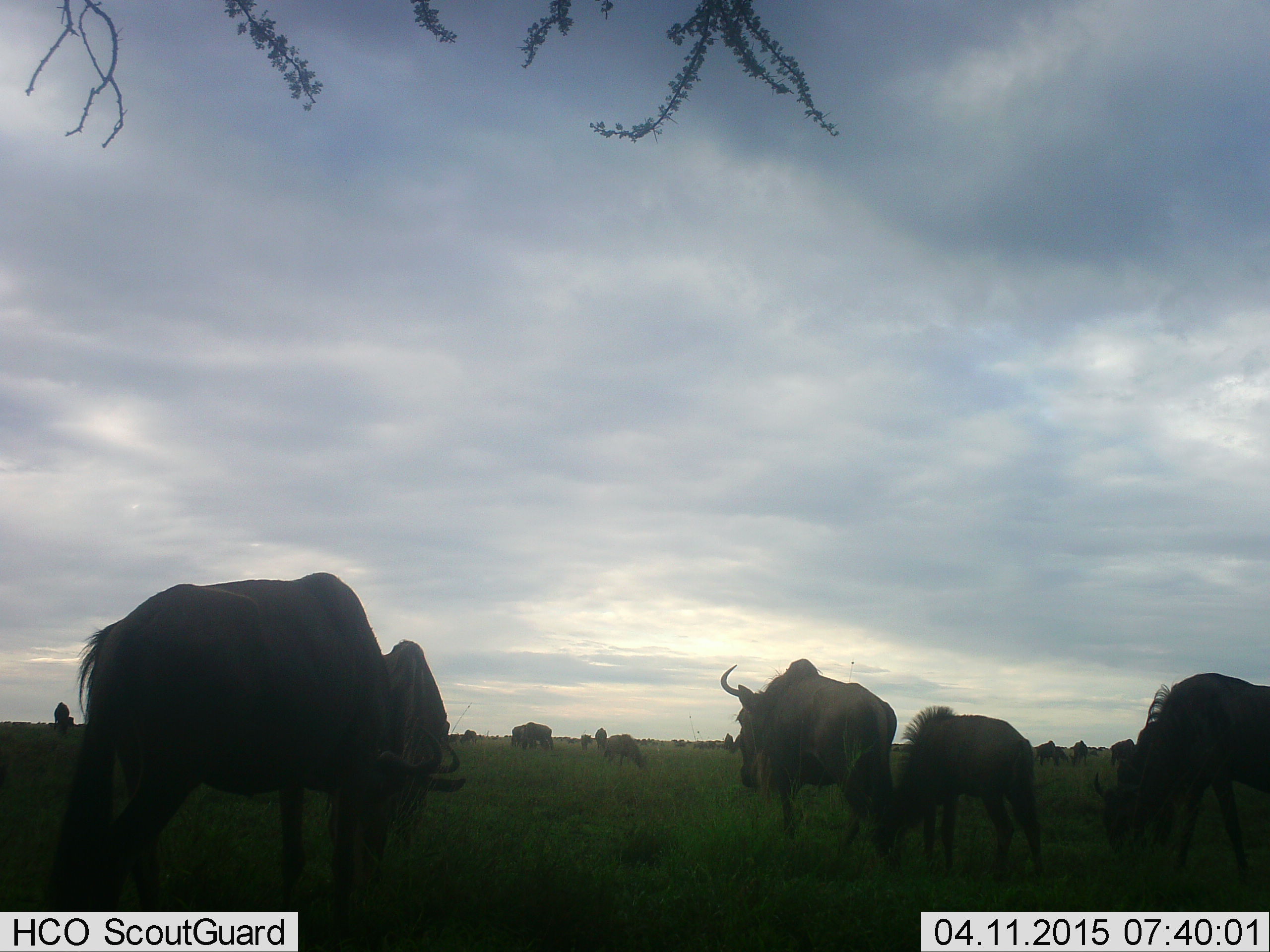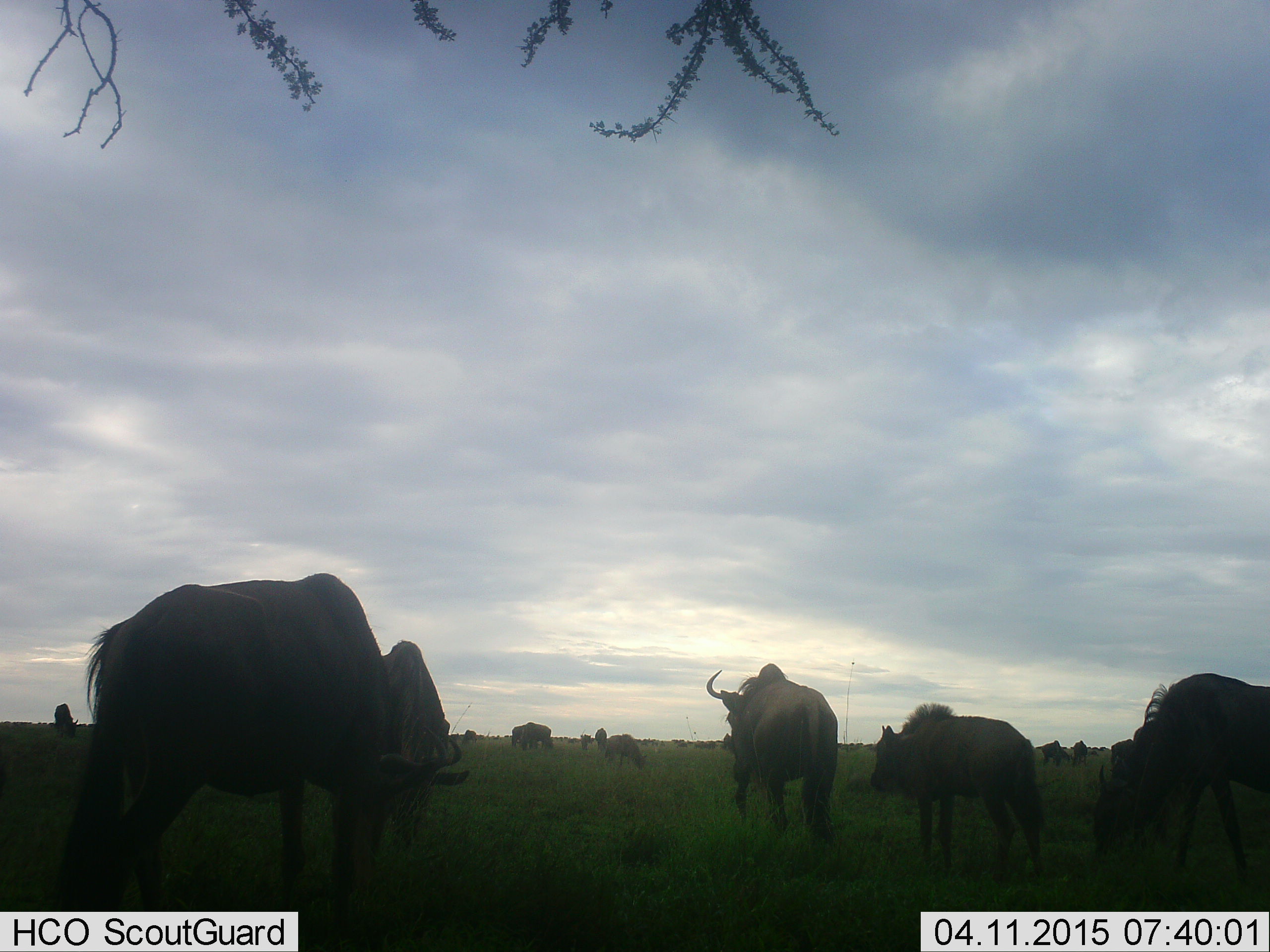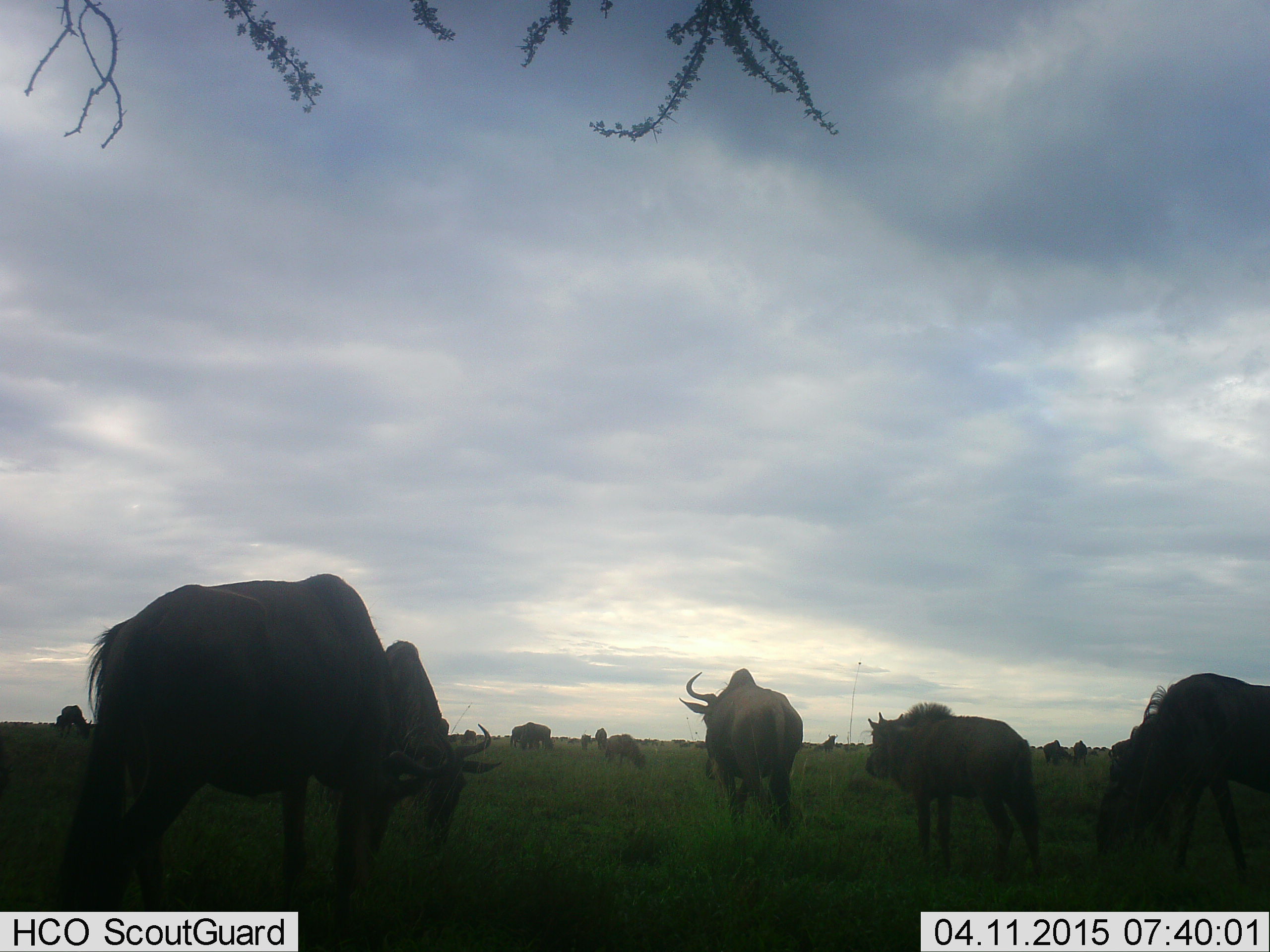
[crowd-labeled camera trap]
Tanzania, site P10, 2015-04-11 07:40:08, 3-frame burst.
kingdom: Animalia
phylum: Chordata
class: Mammalia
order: Artiodactyla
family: Bovidae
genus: Connochaetes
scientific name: Connochaetes taurinus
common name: blue wildebeest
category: wildebeest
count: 11-50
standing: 50%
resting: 0%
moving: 60%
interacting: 0%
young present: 50%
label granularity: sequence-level